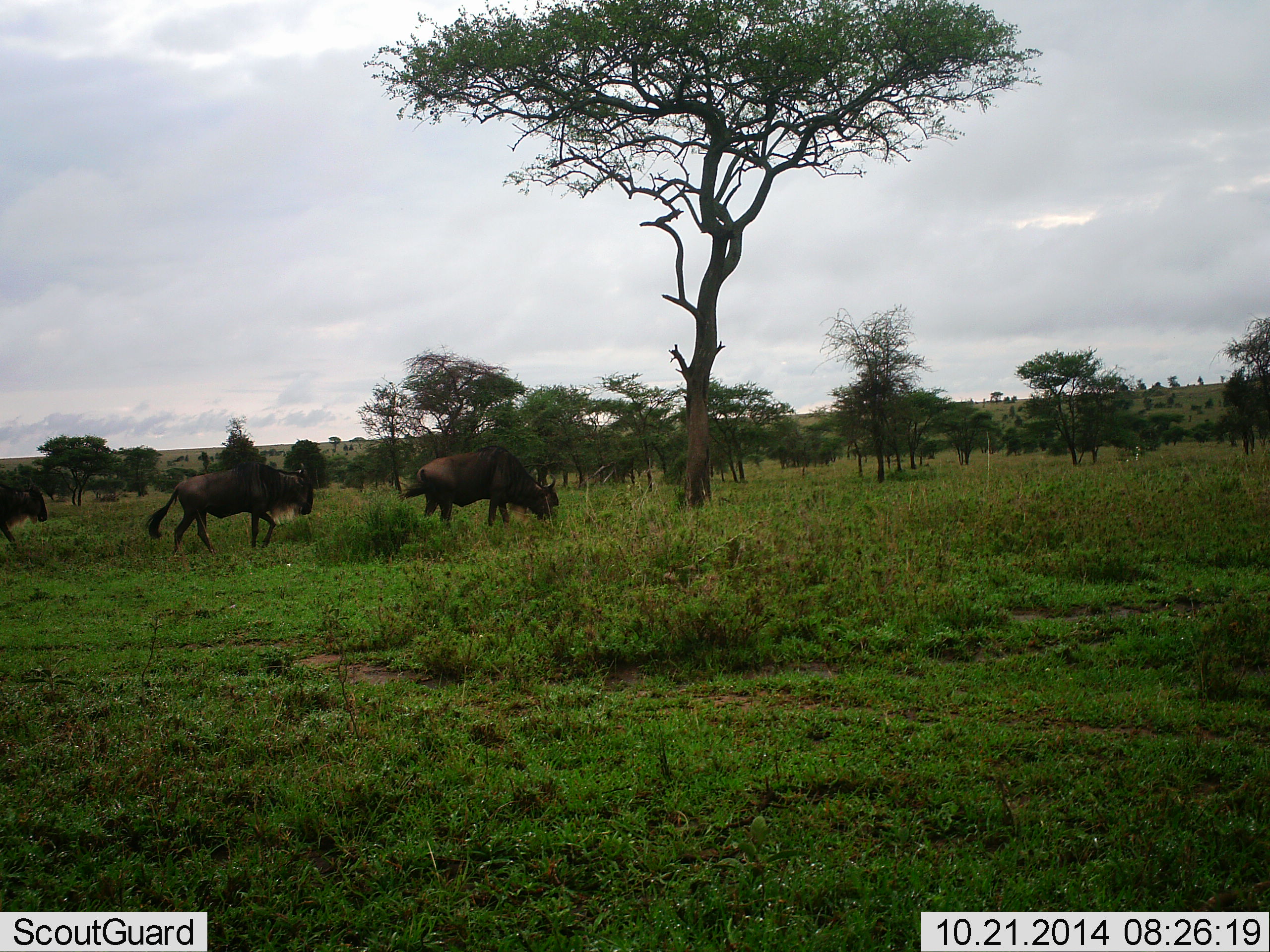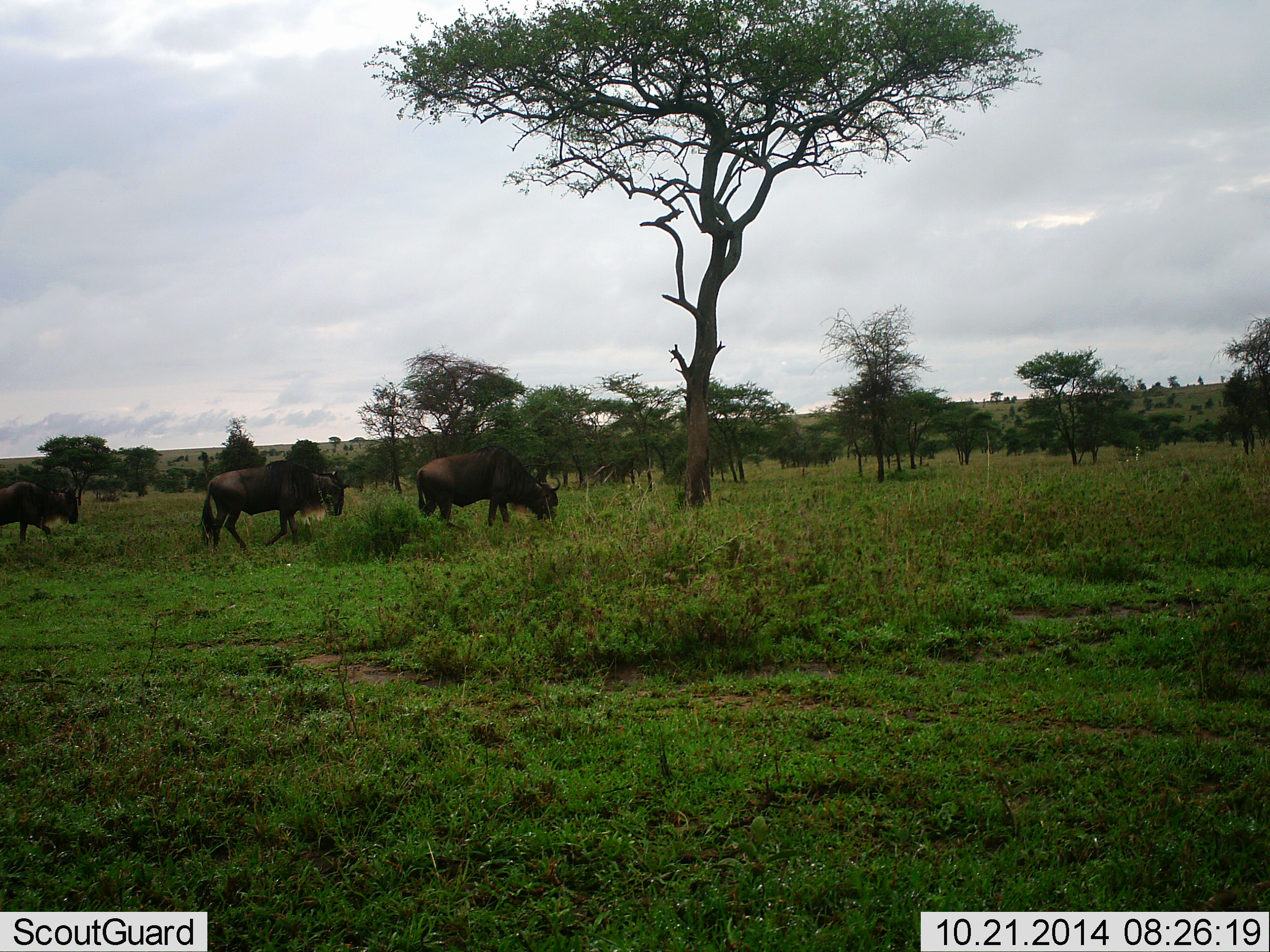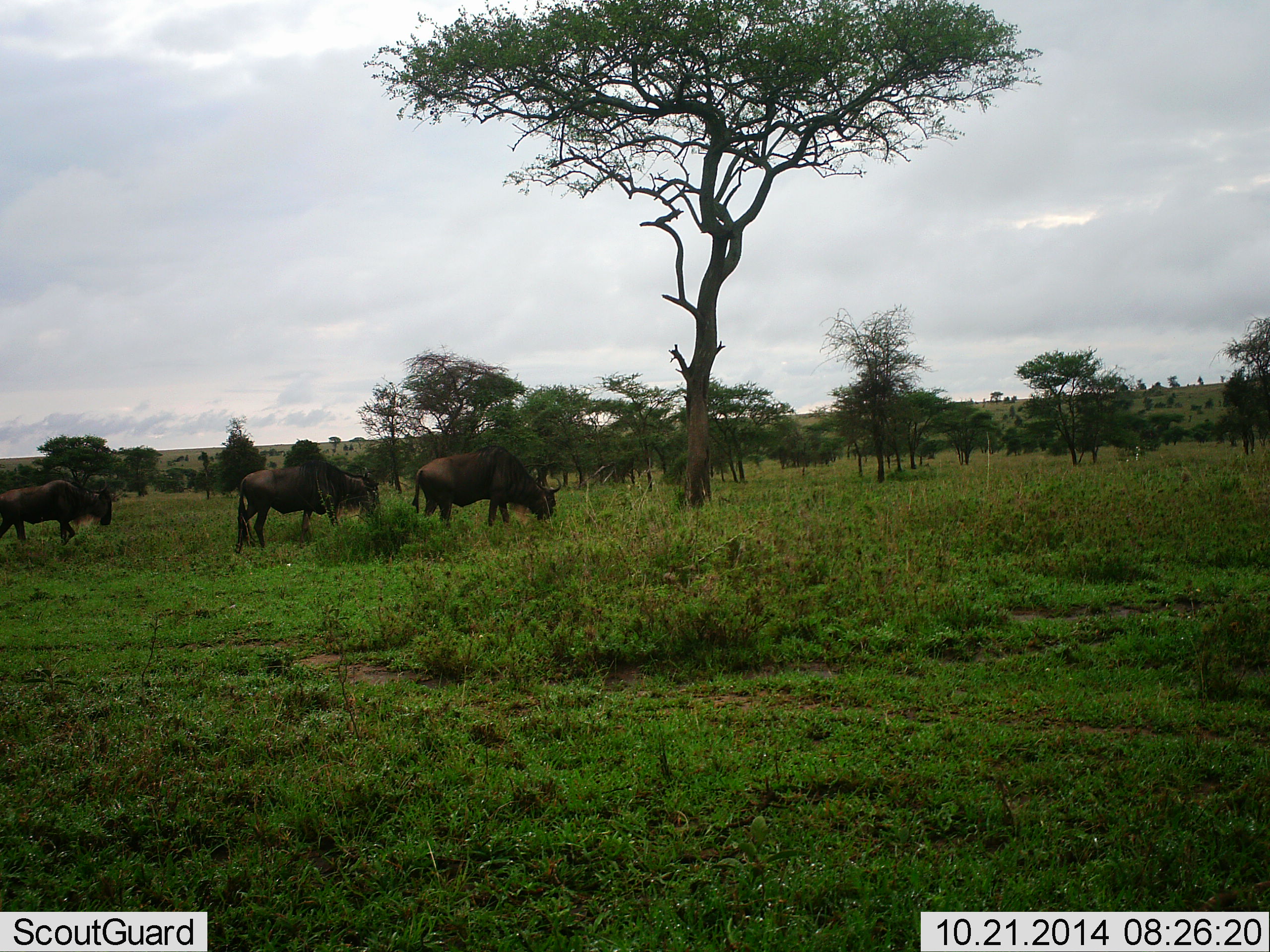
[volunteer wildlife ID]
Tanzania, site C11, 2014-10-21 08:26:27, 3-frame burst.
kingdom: Animalia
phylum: Chordata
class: Mammalia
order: Artiodactyla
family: Bovidae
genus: Connochaetes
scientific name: Connochaetes taurinus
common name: blue wildebeest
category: wildebeest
Wildebeest (blue wildebeest) (Connochaetes taurinus), count 3. Behavior (volunteer vote fractions): standing 10%, resting 0%, moving 90%, interacting 0%. Young present (vote fraction): 0%. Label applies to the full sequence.